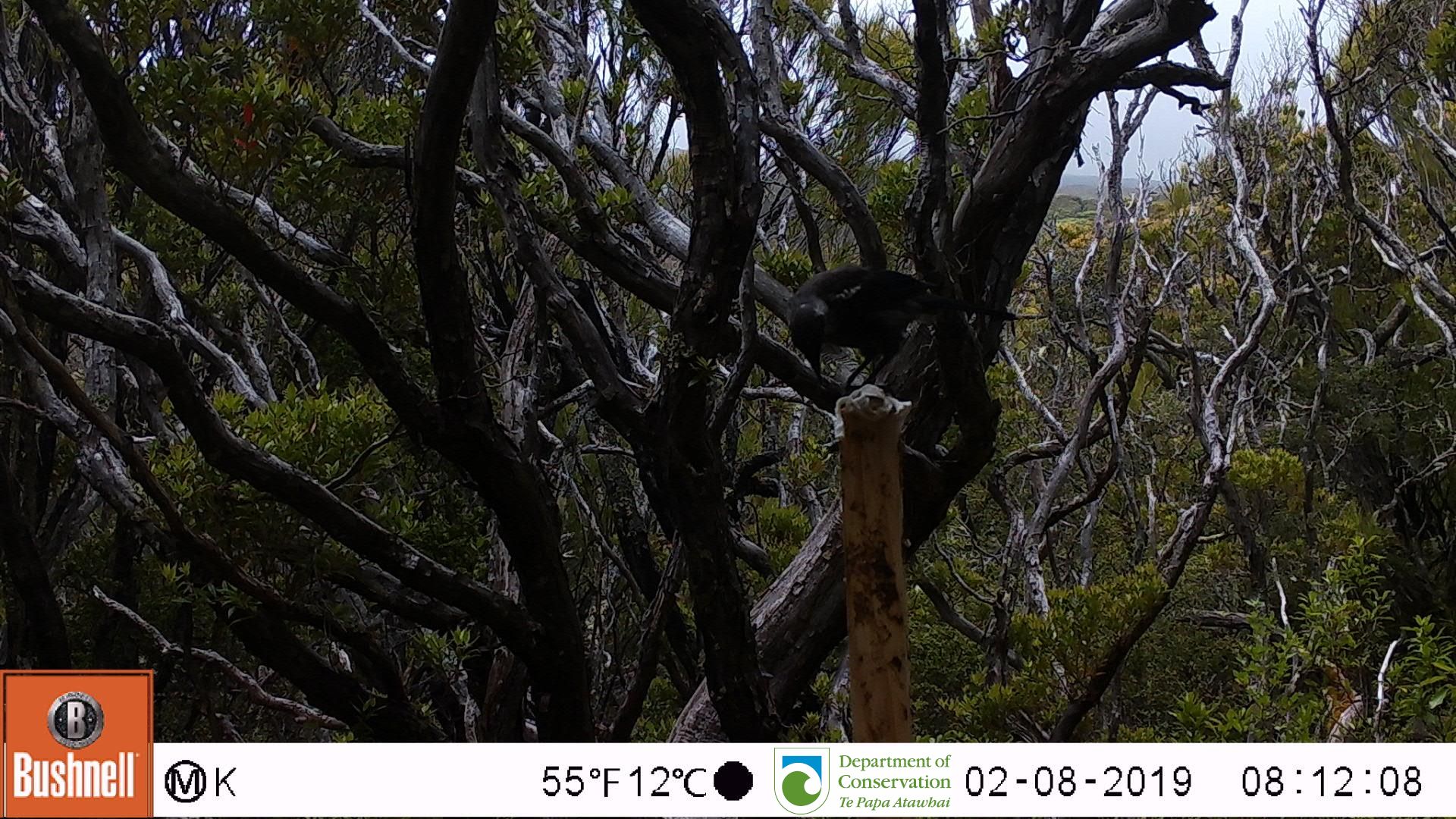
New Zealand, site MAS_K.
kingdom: Animalia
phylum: Chordata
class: Aves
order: Passeriformes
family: Meliphagidae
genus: Prosthemadera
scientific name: Prosthemadera novaeseelandiae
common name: tui